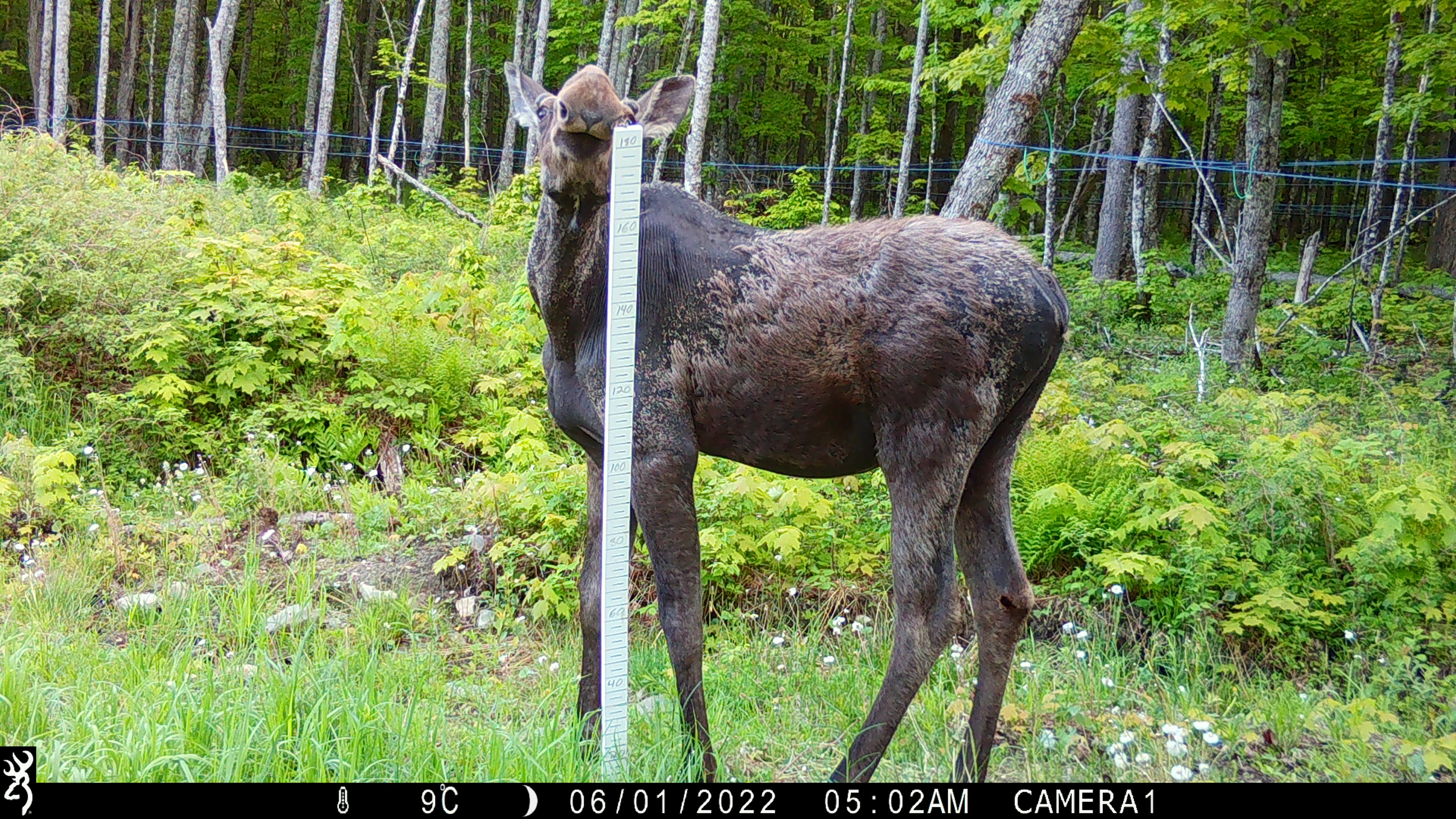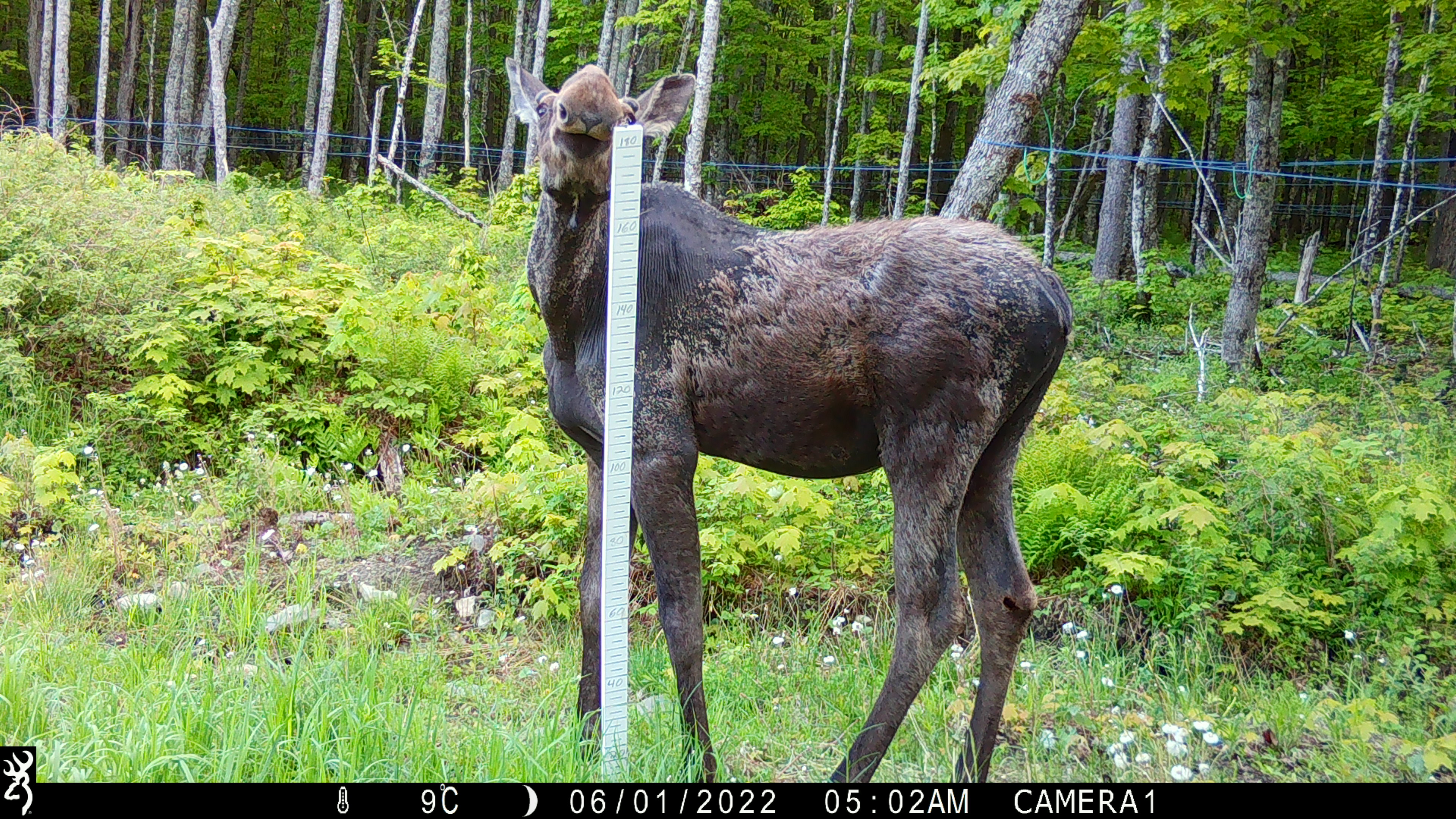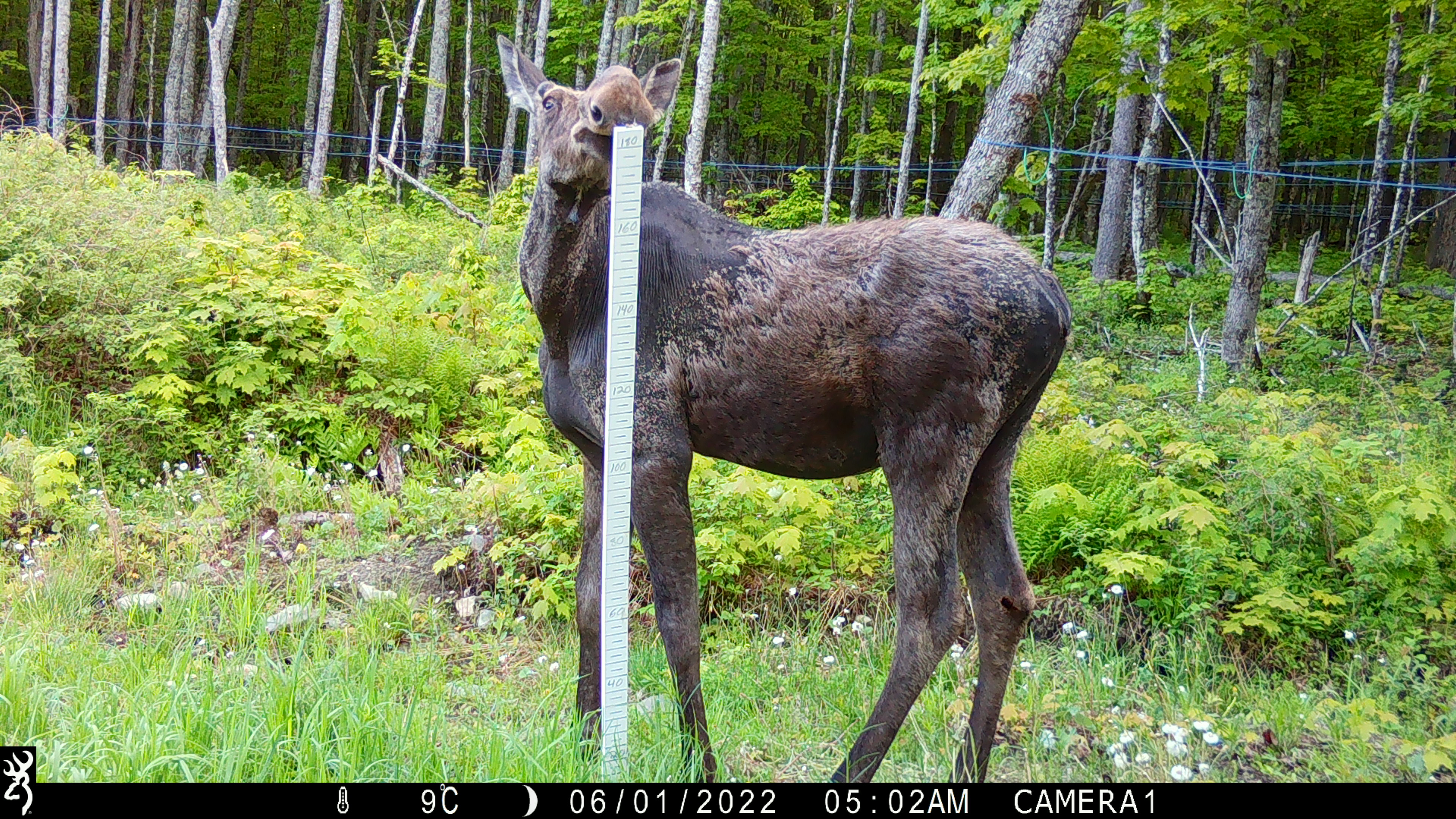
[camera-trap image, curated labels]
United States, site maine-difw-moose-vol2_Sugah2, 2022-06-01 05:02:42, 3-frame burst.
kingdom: Animalia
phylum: Chordata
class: Mammalia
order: Artiodactyla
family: Cervidae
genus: Alces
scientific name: Alces alces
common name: moose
Moose (Alces alces).